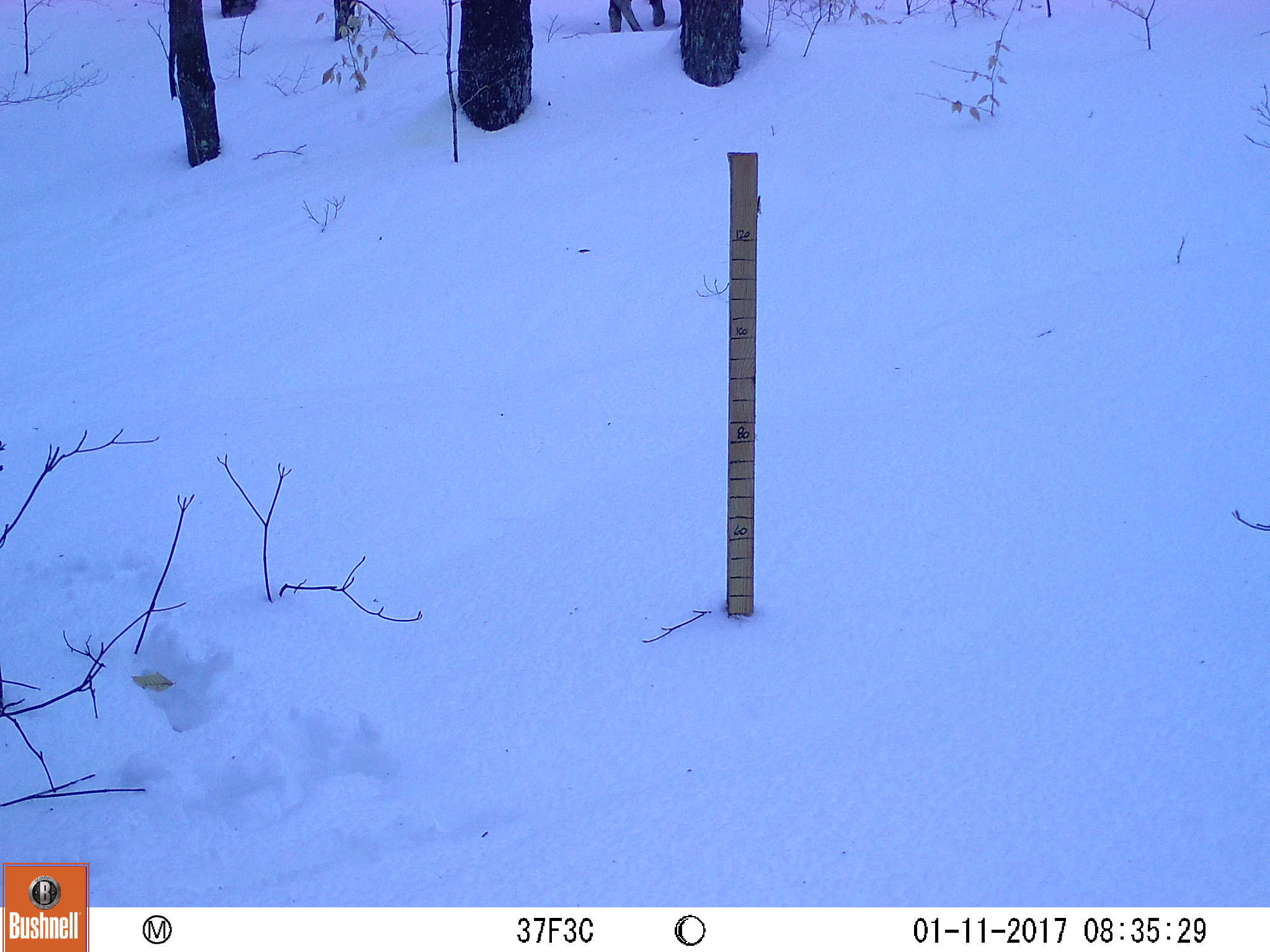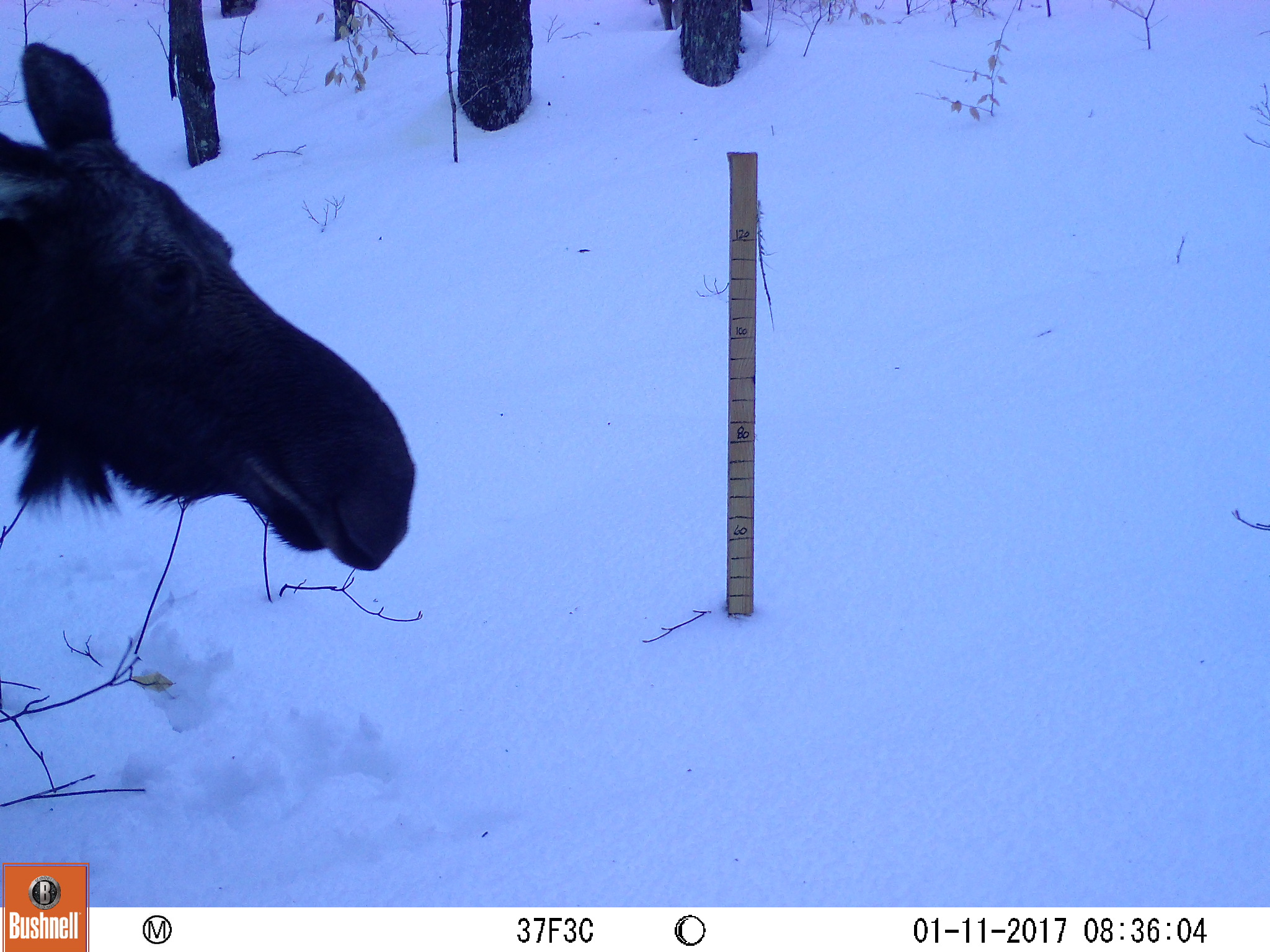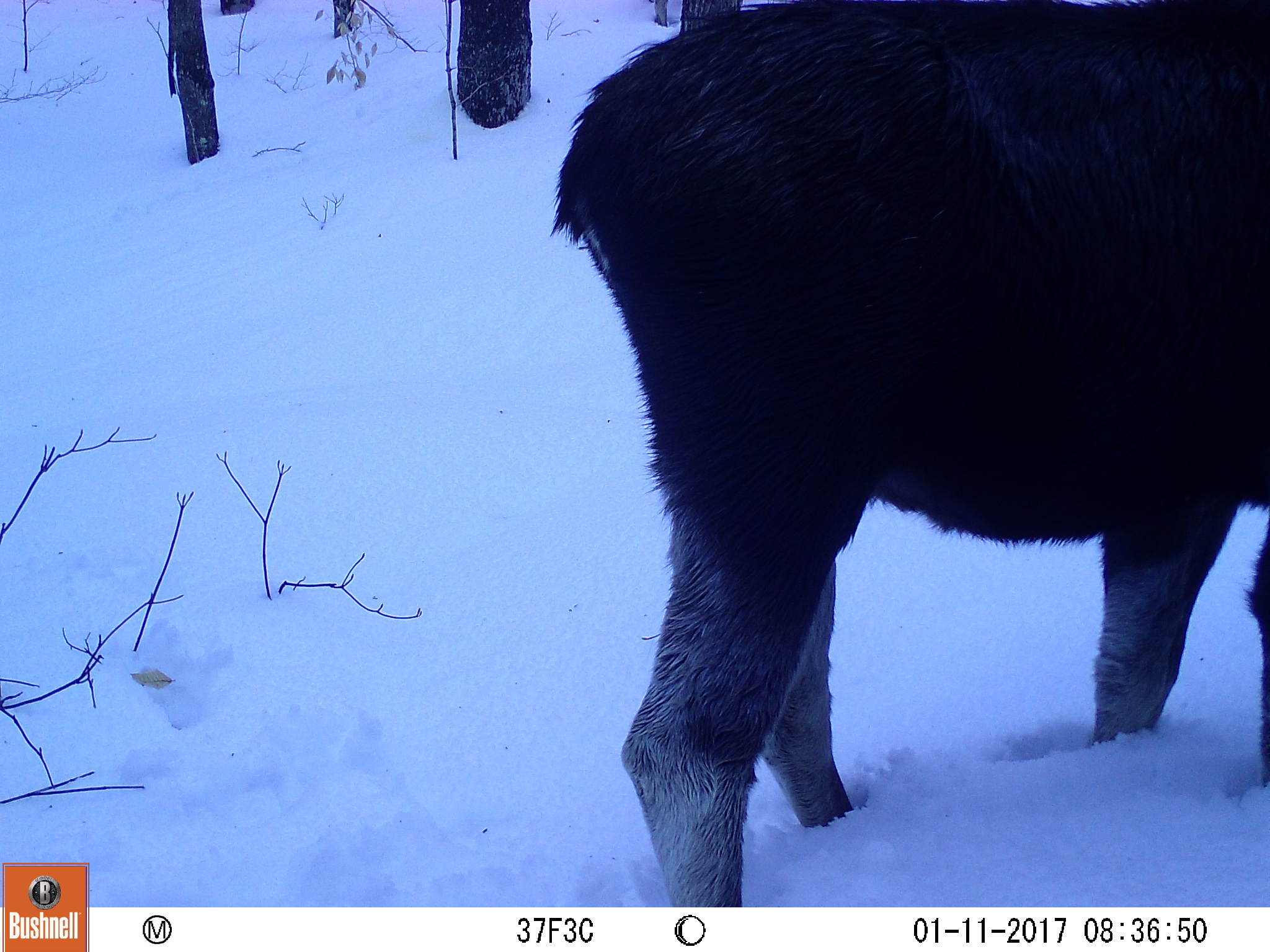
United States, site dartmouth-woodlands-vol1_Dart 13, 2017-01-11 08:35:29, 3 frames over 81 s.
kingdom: Animalia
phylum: Chordata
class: Mammalia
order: Artiodactyla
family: Cervidae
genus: Alces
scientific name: Alces alces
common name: moose